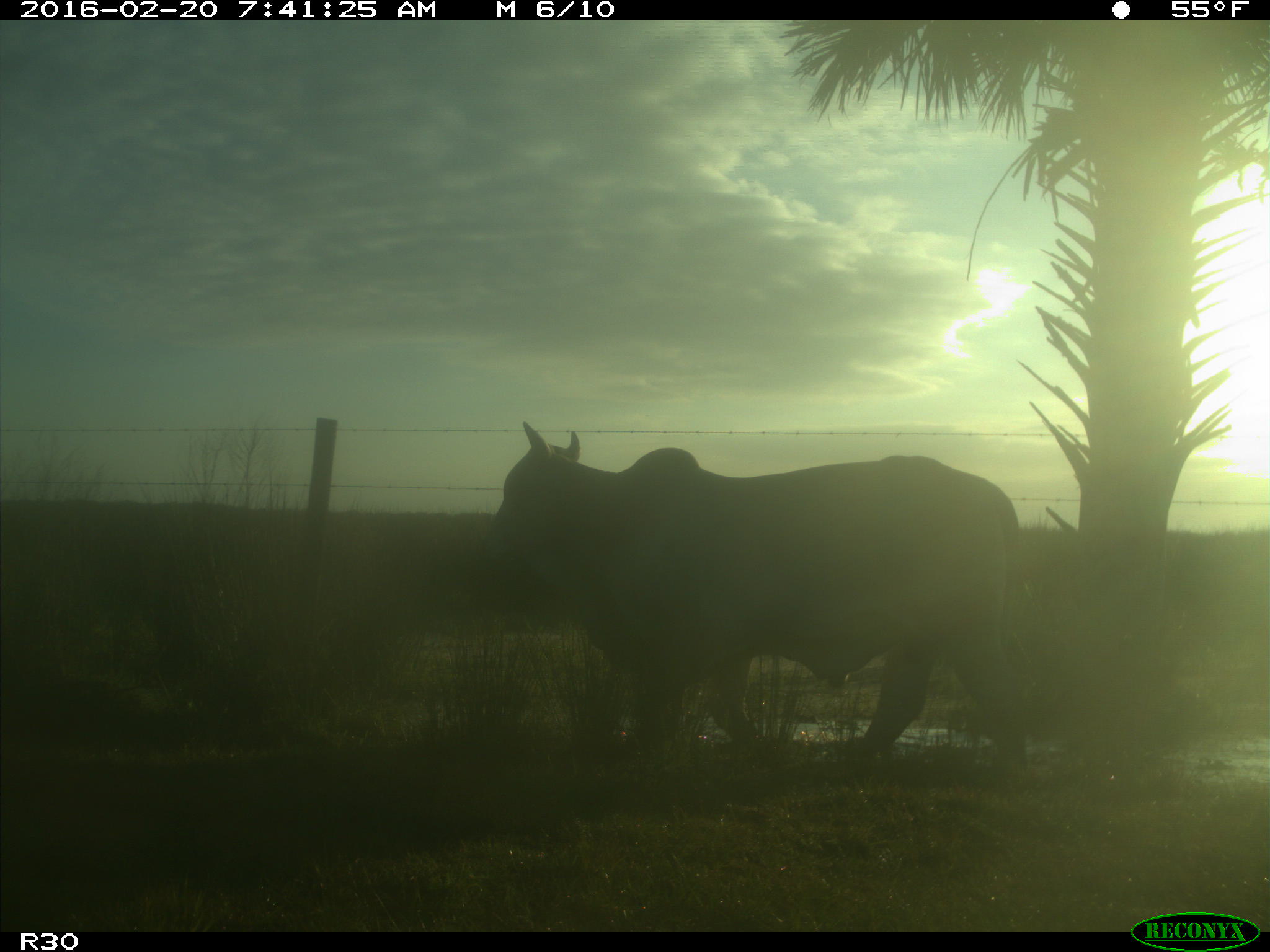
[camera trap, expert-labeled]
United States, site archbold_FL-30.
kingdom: Animalia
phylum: Chordata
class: Mammalia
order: Artiodactyla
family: Bovidae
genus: Bos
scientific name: Bos taurus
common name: domestic cow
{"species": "Bos taurus (domestic cow)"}